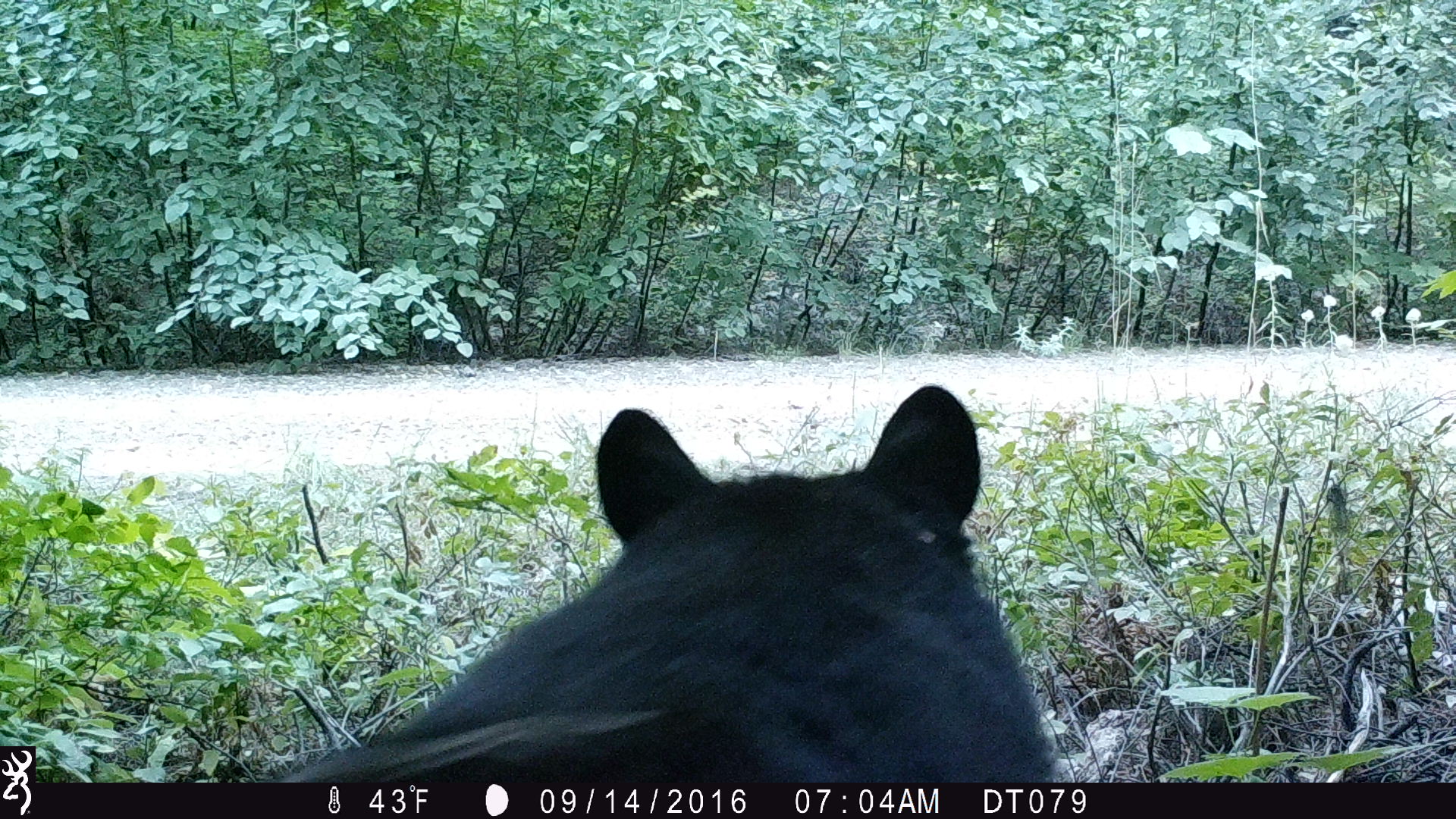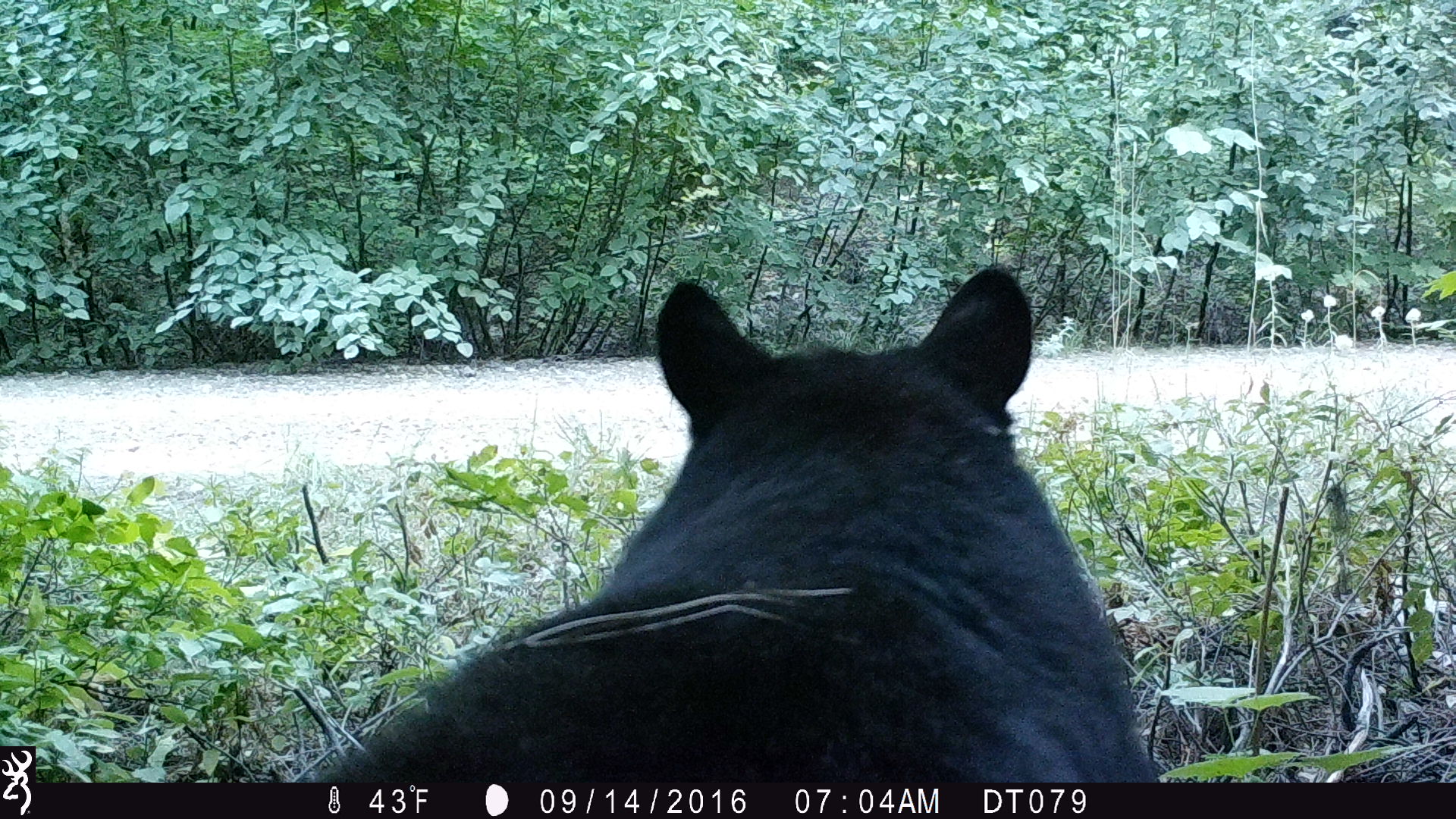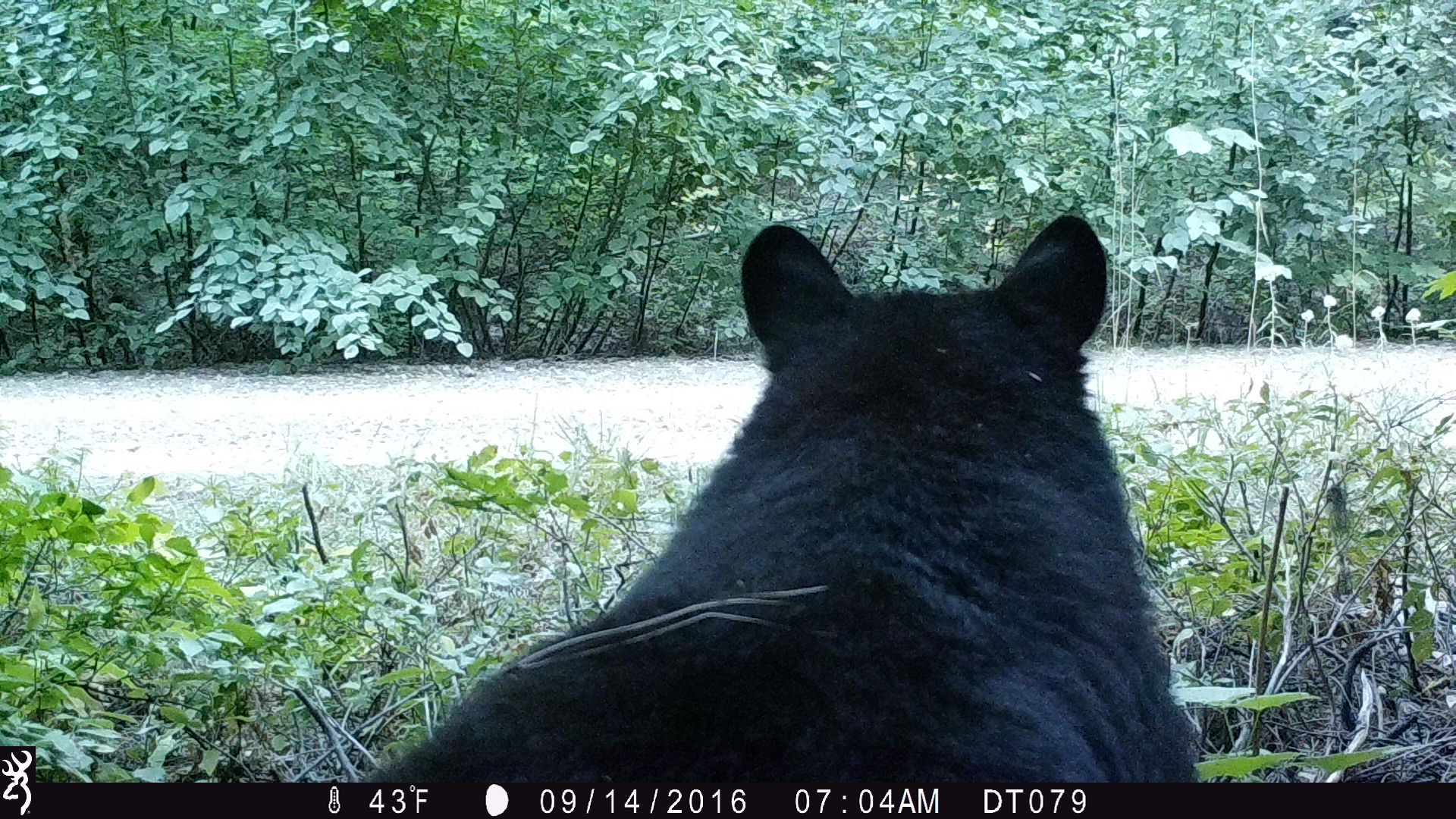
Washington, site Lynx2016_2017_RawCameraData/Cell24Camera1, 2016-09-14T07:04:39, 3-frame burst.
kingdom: Animalia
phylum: Chordata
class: Mammalia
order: Carnivora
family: Ursidae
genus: Ursus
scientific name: Ursus americanus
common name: american black bear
Ursus americanus (american black bear). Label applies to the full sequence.